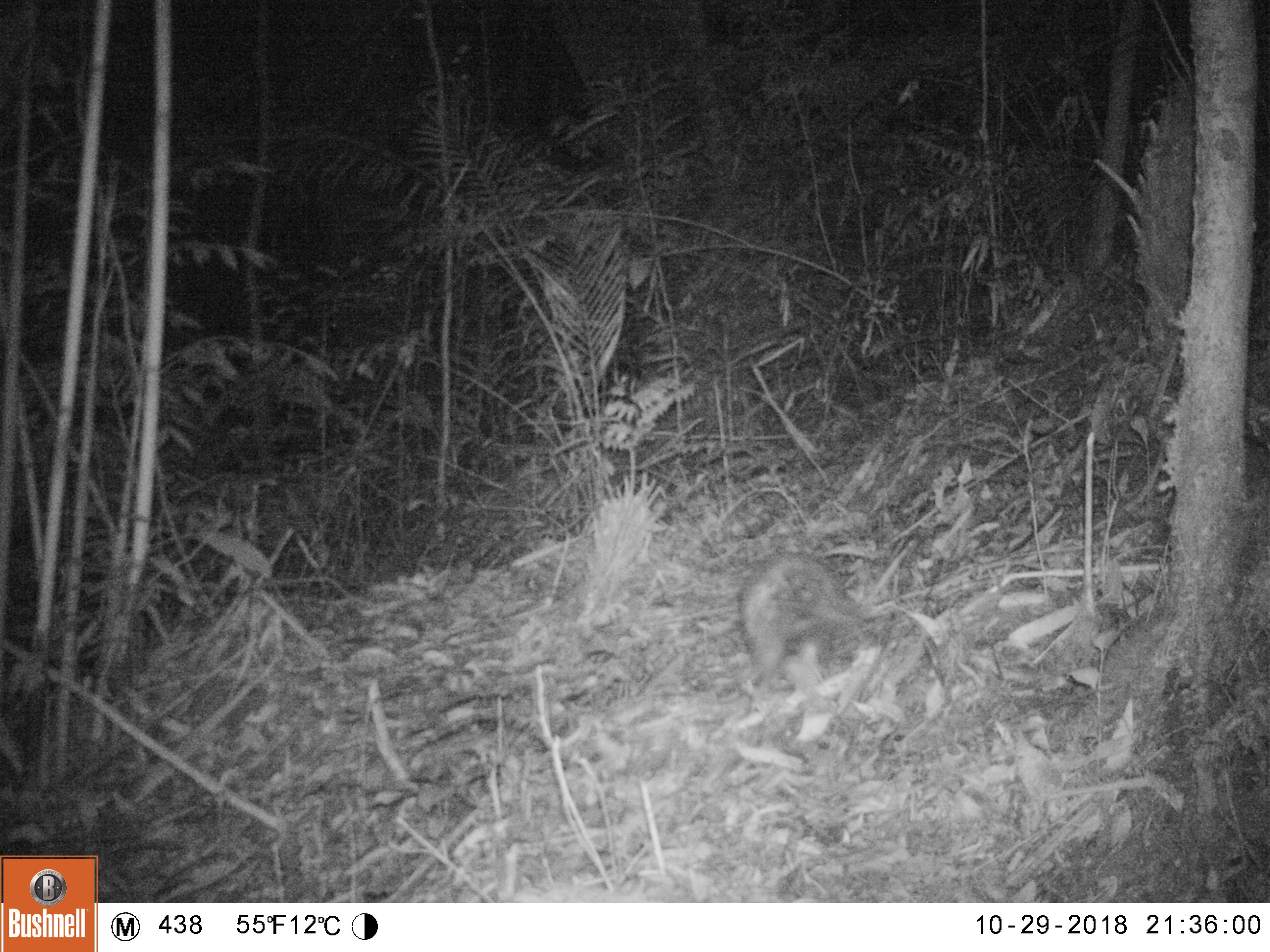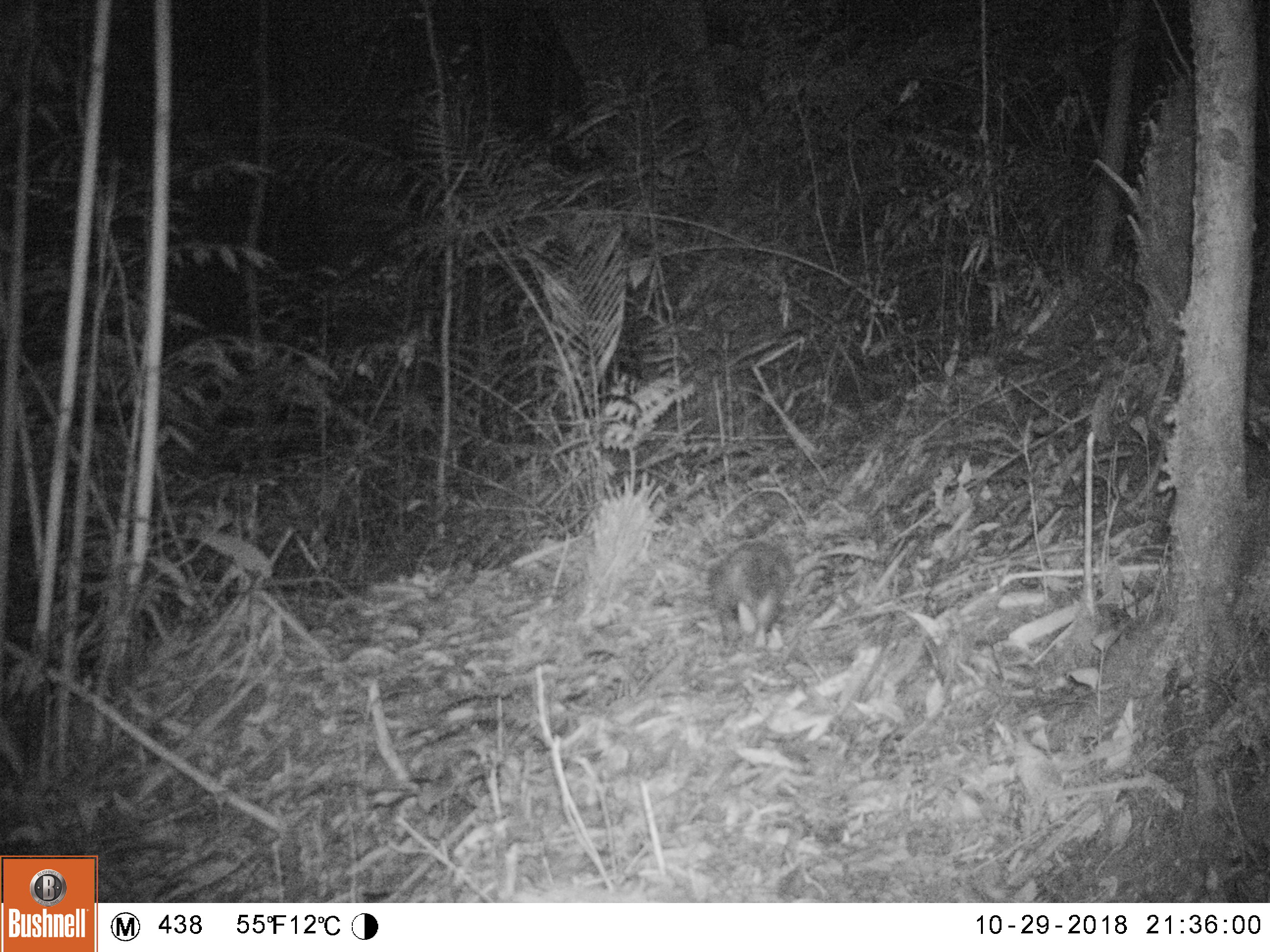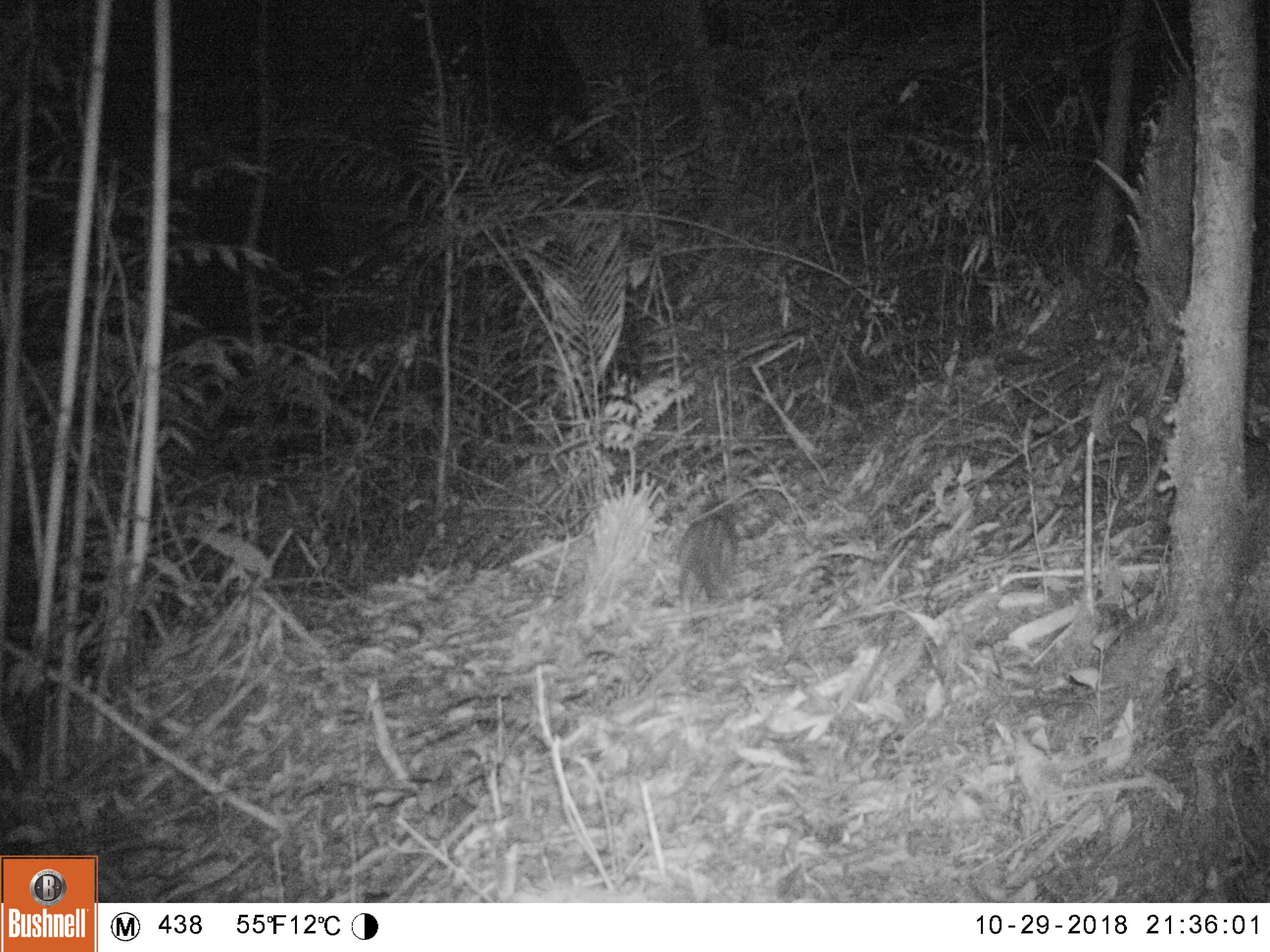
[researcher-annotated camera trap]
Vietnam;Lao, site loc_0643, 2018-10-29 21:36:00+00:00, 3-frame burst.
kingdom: Animalia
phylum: Chordata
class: Mammalia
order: Rodentia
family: Hystricidae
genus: Atherurus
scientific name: Atherurus macrourus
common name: asiatic brush-tailed porcupine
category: asiatic brush tailed porcupine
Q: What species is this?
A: Asiatic brush tailed porcupine (asiatic brush-tailed porcupine) (Atherurus macrourus).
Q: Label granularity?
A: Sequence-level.